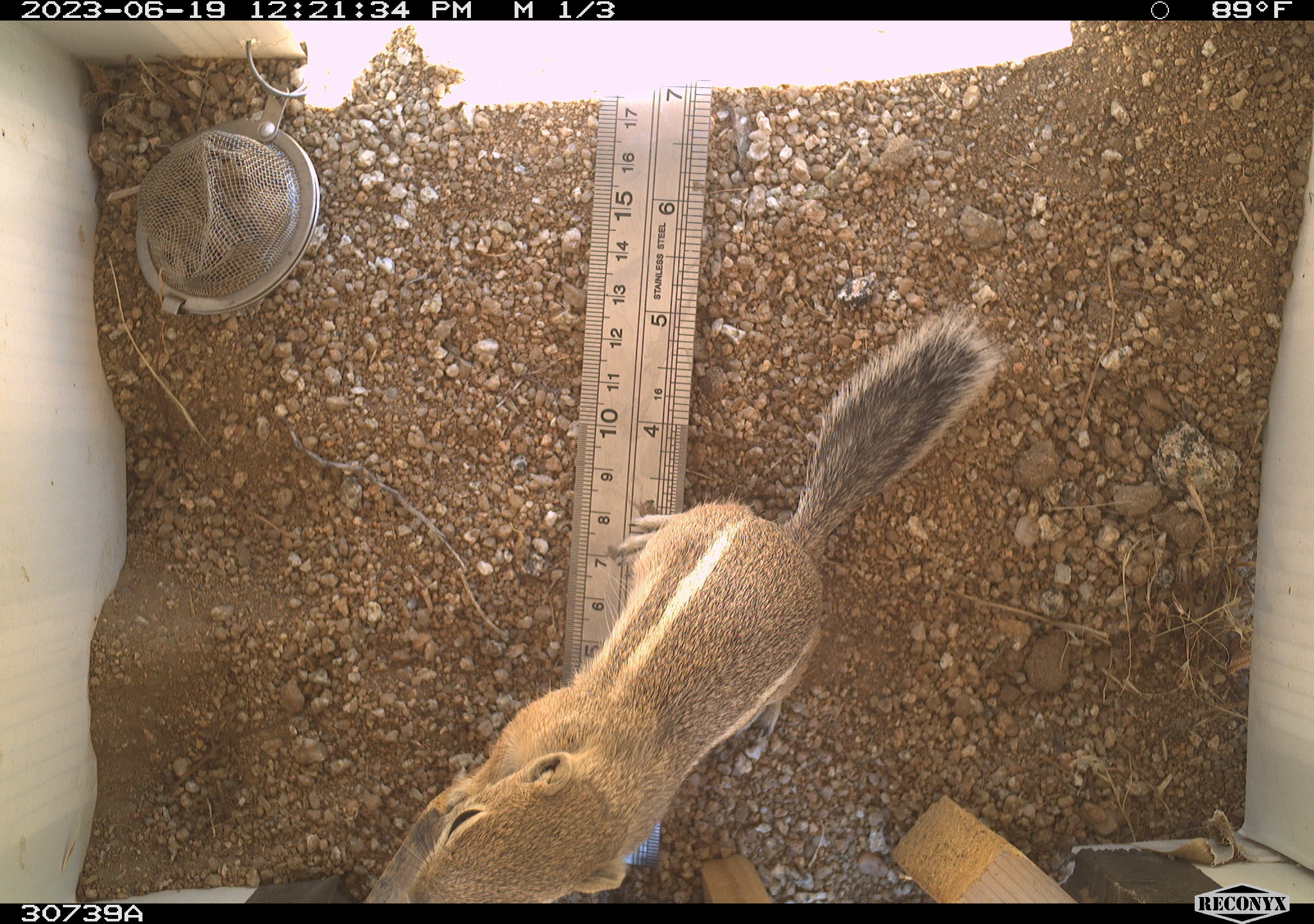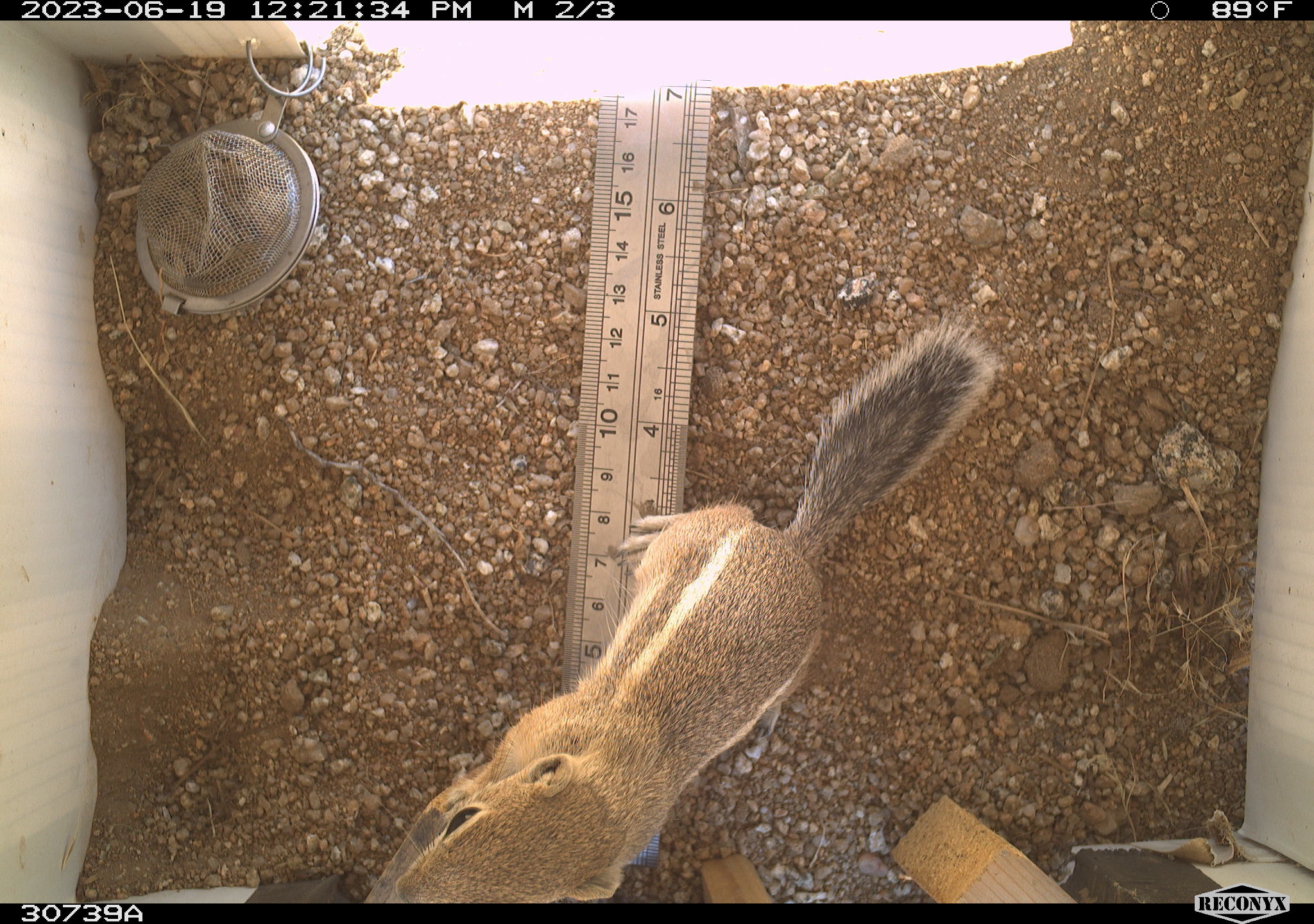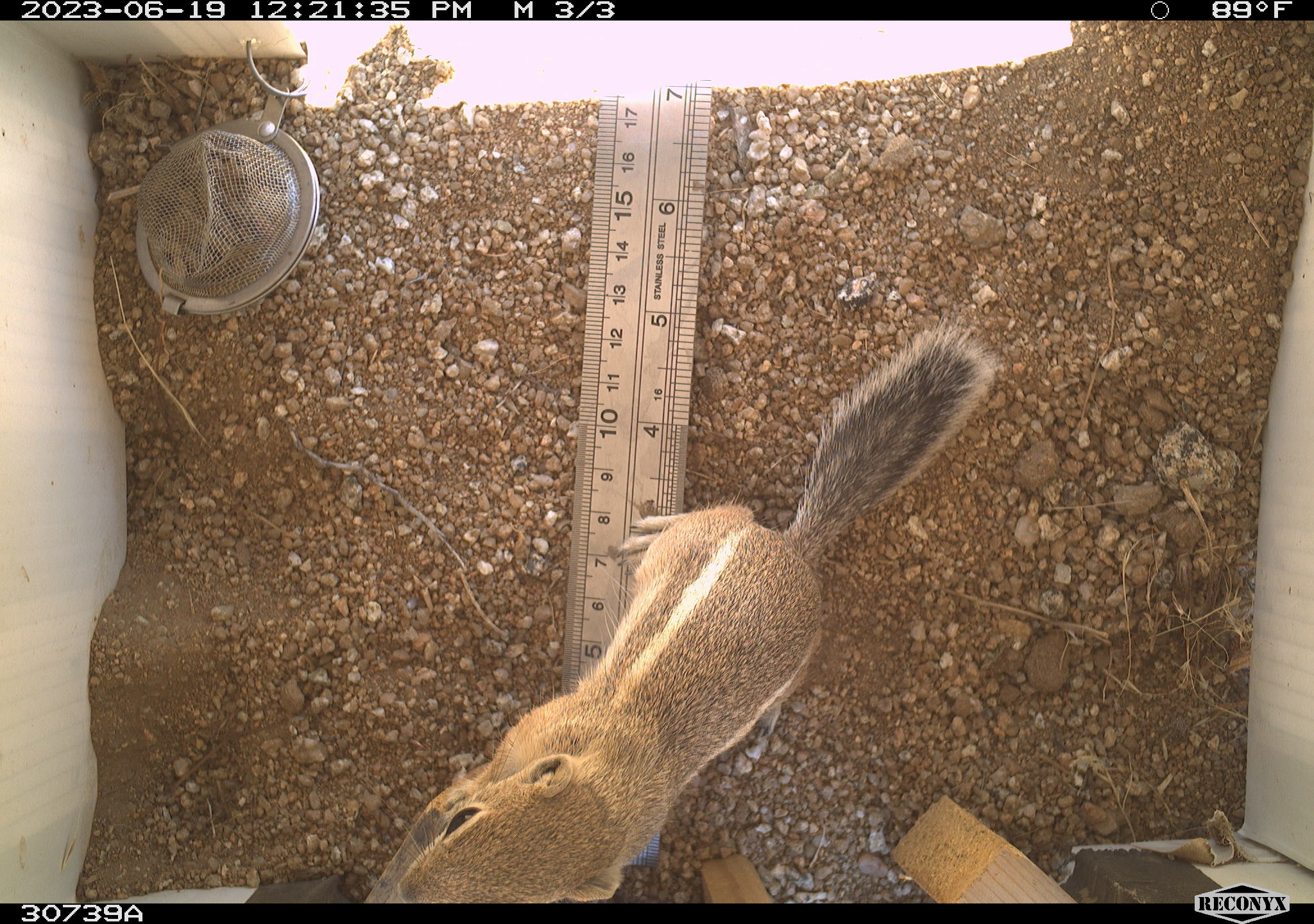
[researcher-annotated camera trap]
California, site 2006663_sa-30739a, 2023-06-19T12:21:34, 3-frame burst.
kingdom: Animalia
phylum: Chordata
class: Mammalia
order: Rodentia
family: Sciuridae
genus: Ammospermophilus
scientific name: Ammospermophilus leucurus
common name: white-tailed antelope squirrel